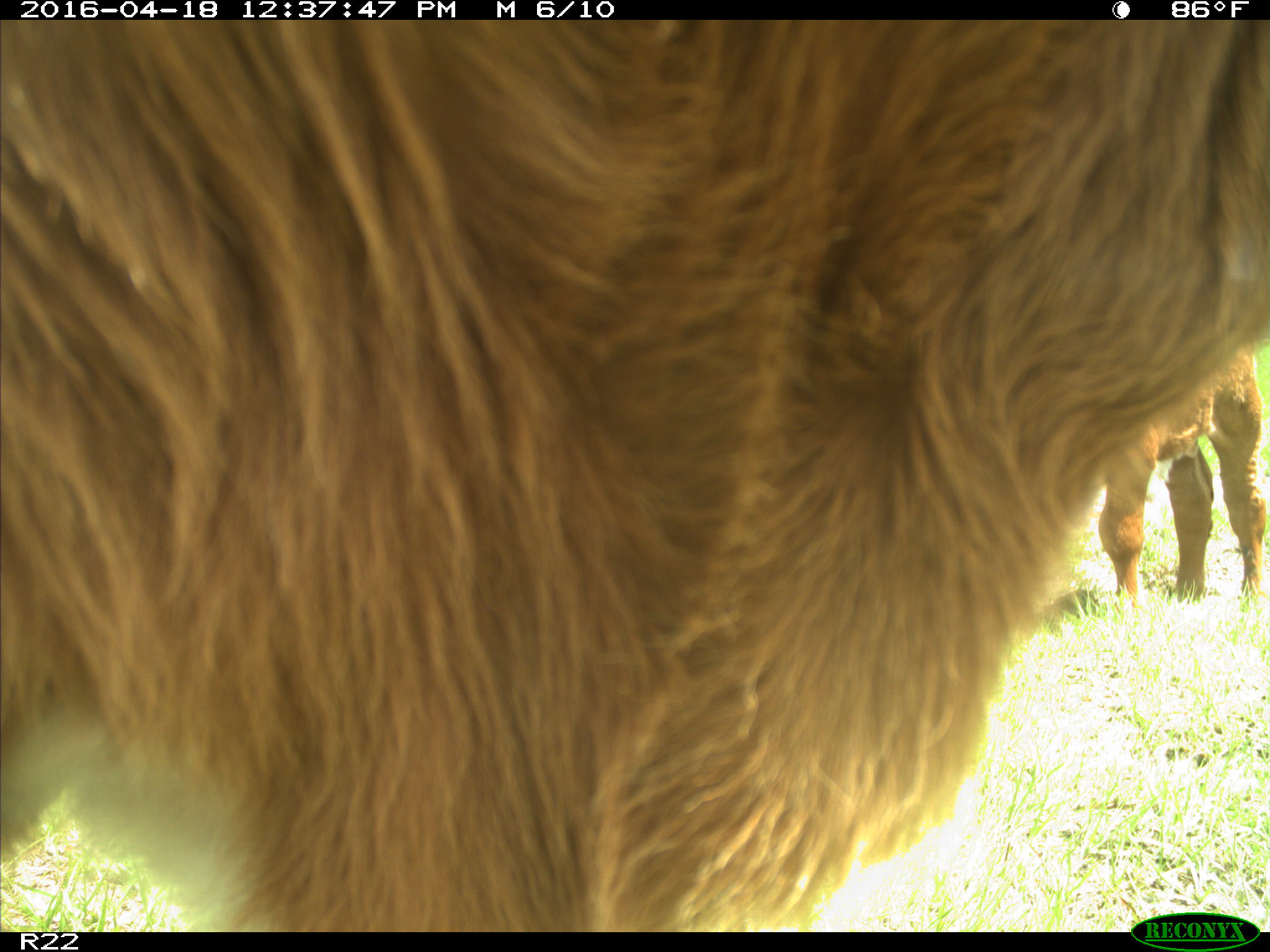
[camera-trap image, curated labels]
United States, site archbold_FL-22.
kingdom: Animalia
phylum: Chordata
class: Mammalia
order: Artiodactyla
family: Bovidae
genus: Bos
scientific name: Bos taurus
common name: domestic cow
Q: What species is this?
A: Bos taurus (domestic cow).